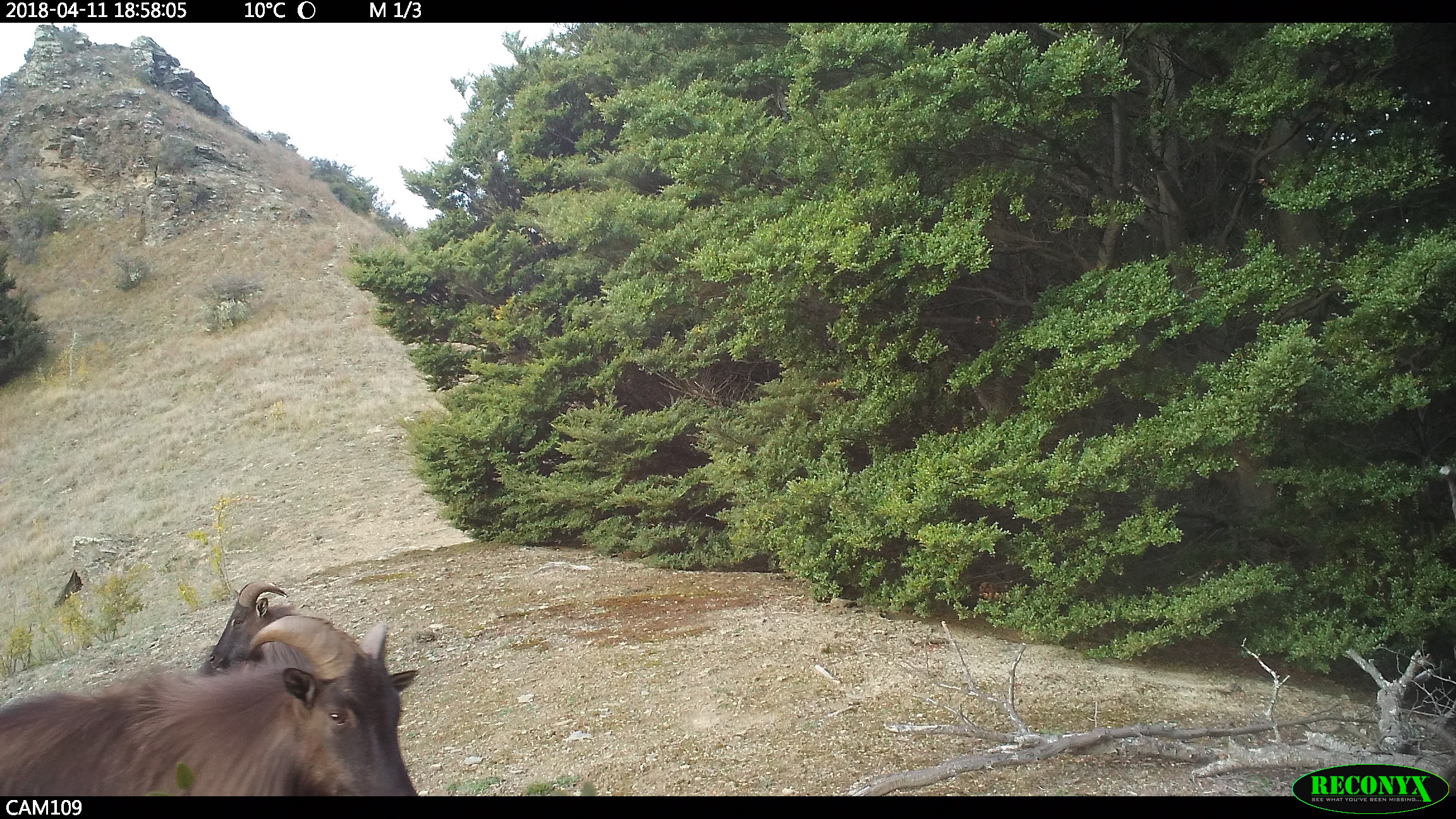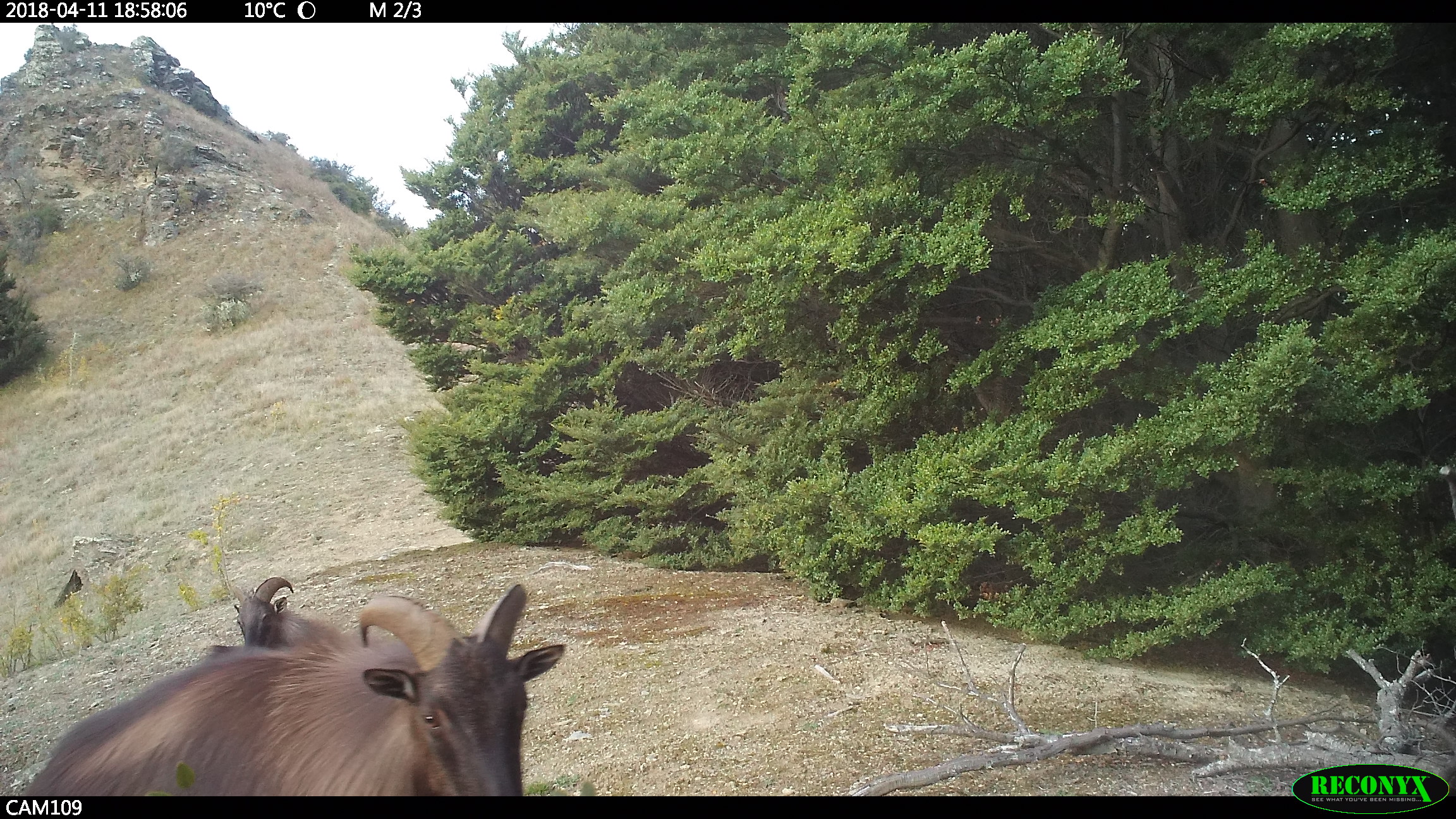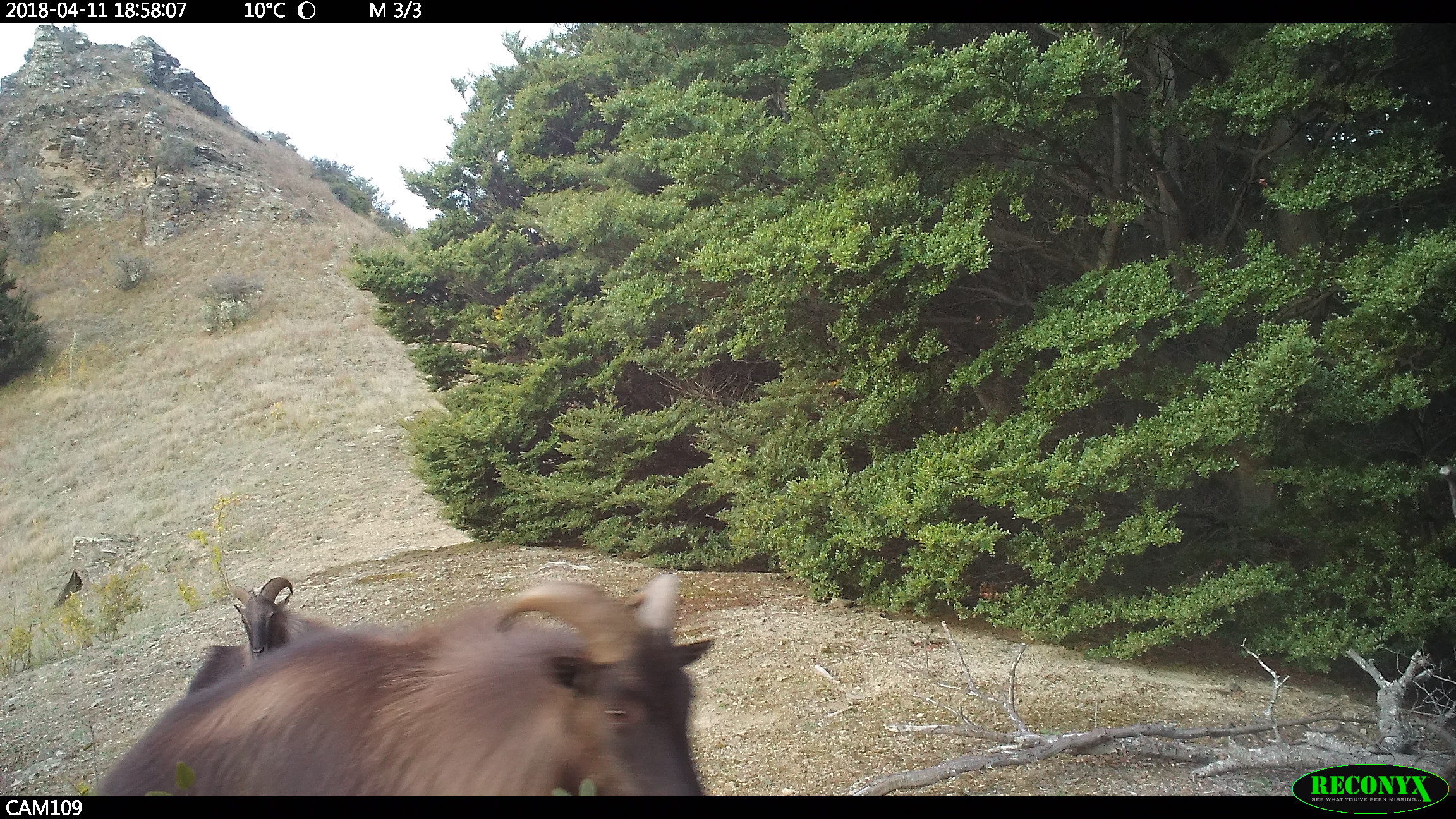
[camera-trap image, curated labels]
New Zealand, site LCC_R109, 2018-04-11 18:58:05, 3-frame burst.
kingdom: Animalia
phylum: Chordata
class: Mammalia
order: Artiodactyla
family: Bovidae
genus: Nilgiritragus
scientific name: Nilgiritragus hylocrius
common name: tahr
Tahr (Nilgiritragus hylocrius).